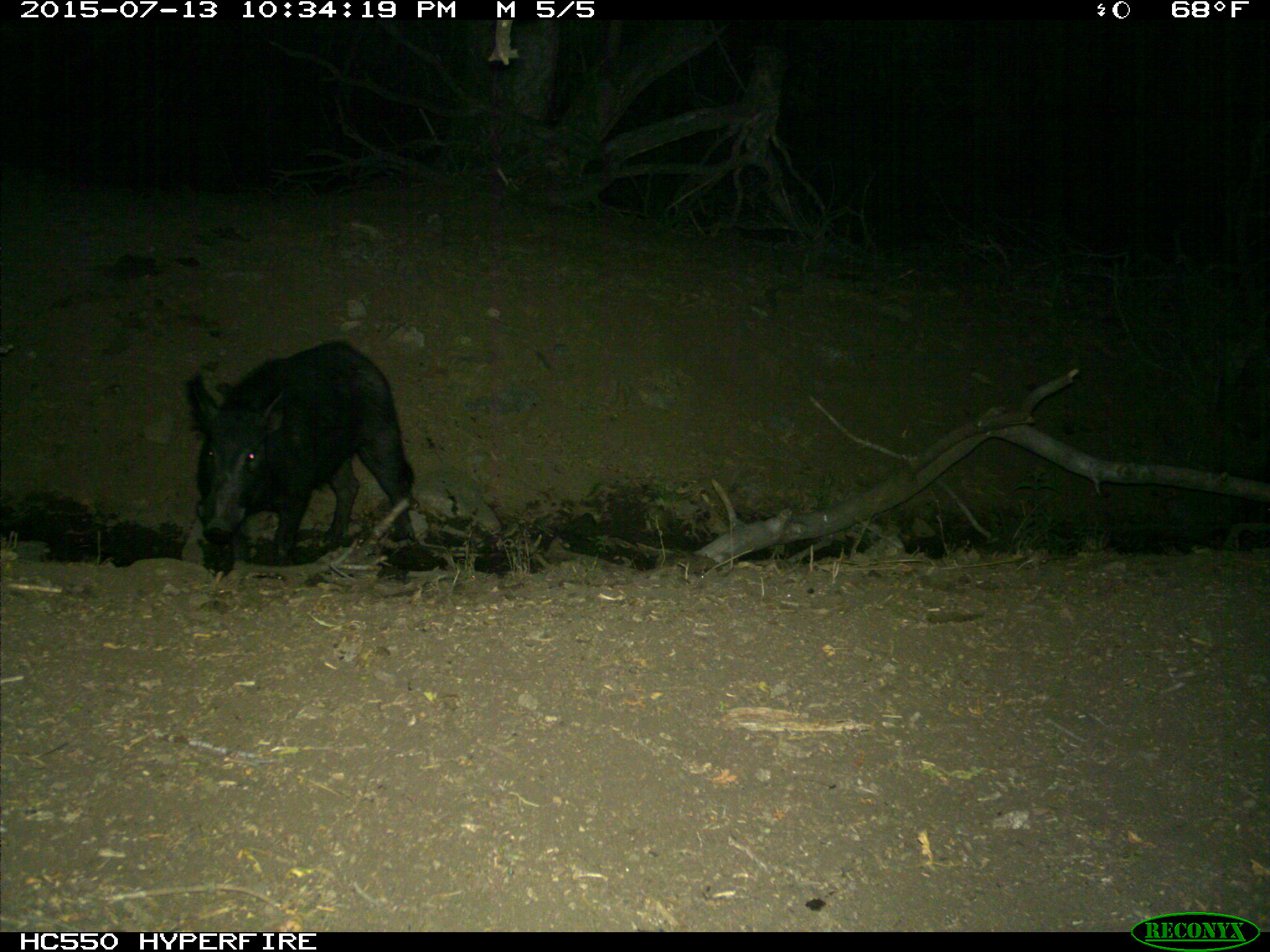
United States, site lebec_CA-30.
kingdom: Animalia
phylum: Chordata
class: Mammalia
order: Artiodactyla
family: Suidae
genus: Sus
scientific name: Sus scrofa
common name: wild boar